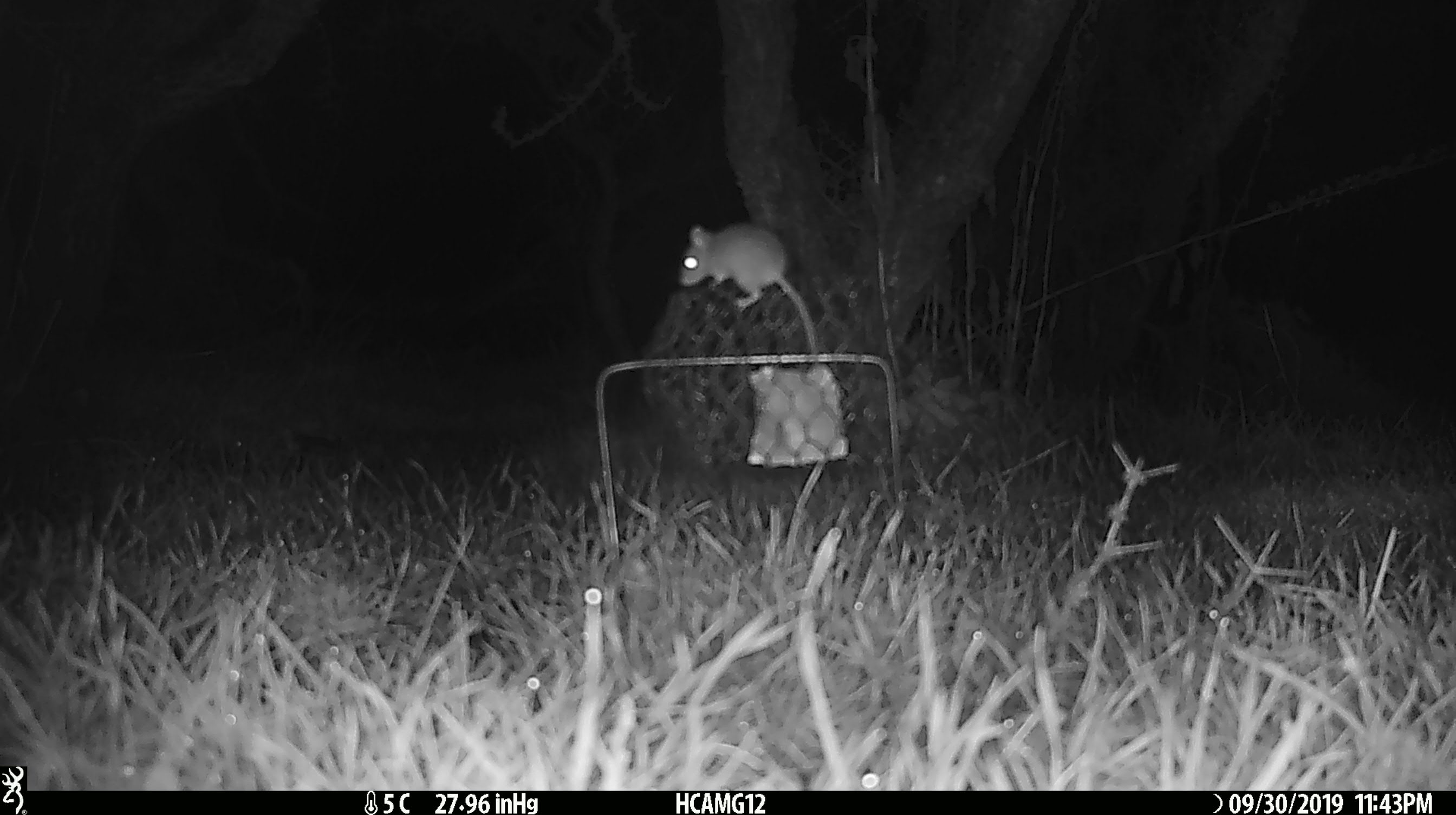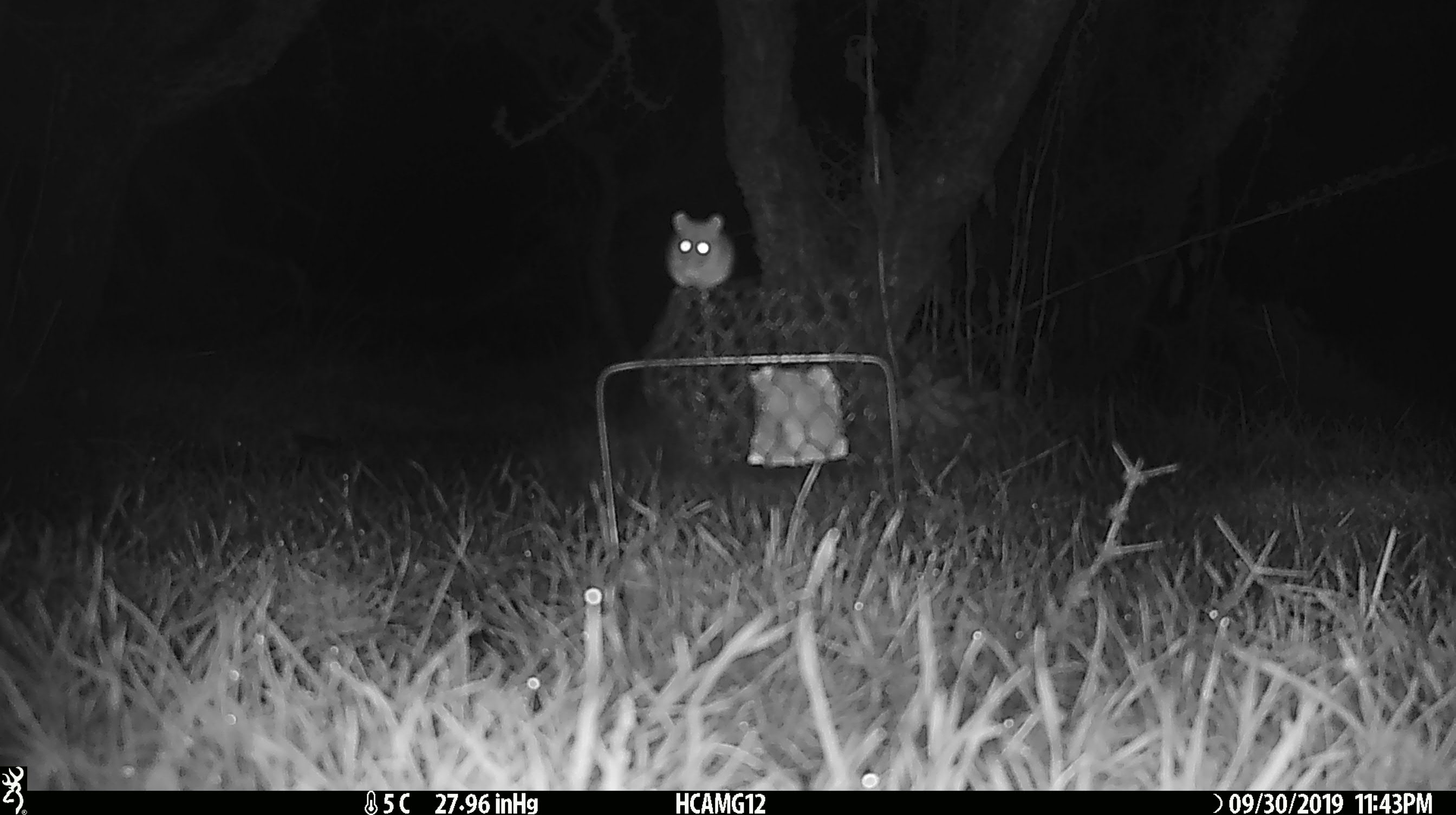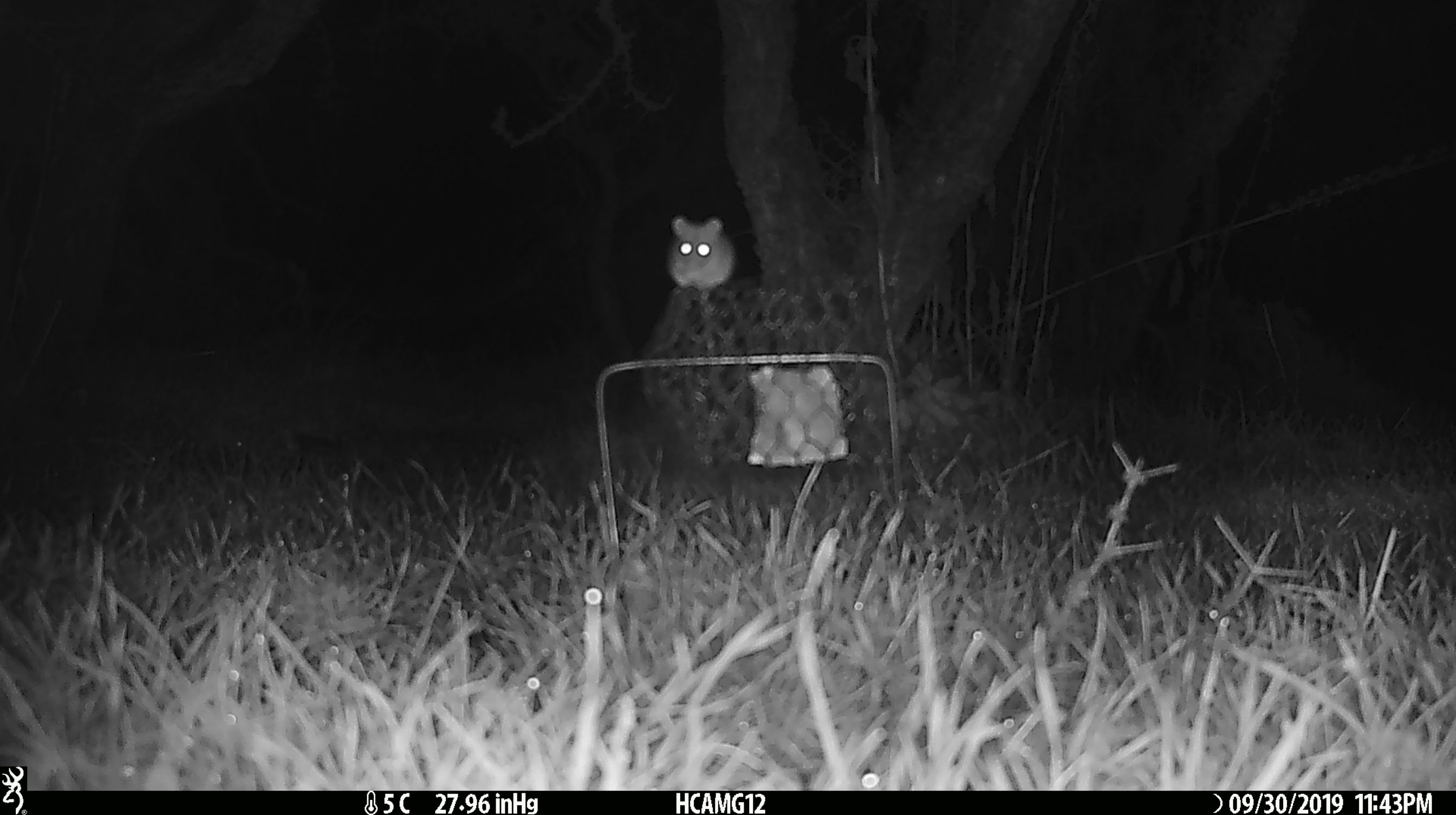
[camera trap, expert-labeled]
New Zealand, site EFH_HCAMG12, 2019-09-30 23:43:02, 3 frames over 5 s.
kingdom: Animalia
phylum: Chordata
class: Mammalia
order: Rodentia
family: Muridae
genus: Mus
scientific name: Mus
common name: mouse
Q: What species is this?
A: Mouse (Mus).